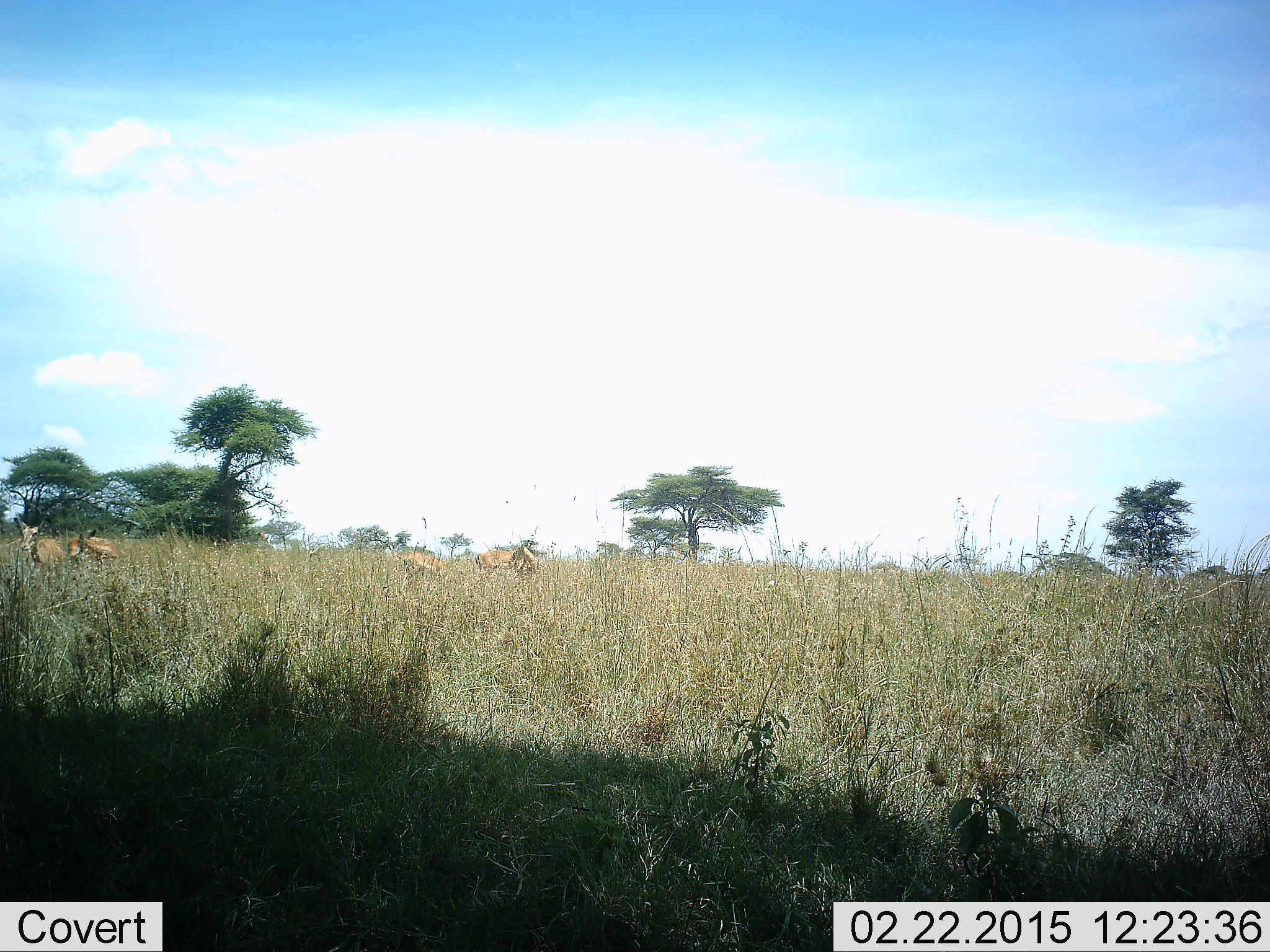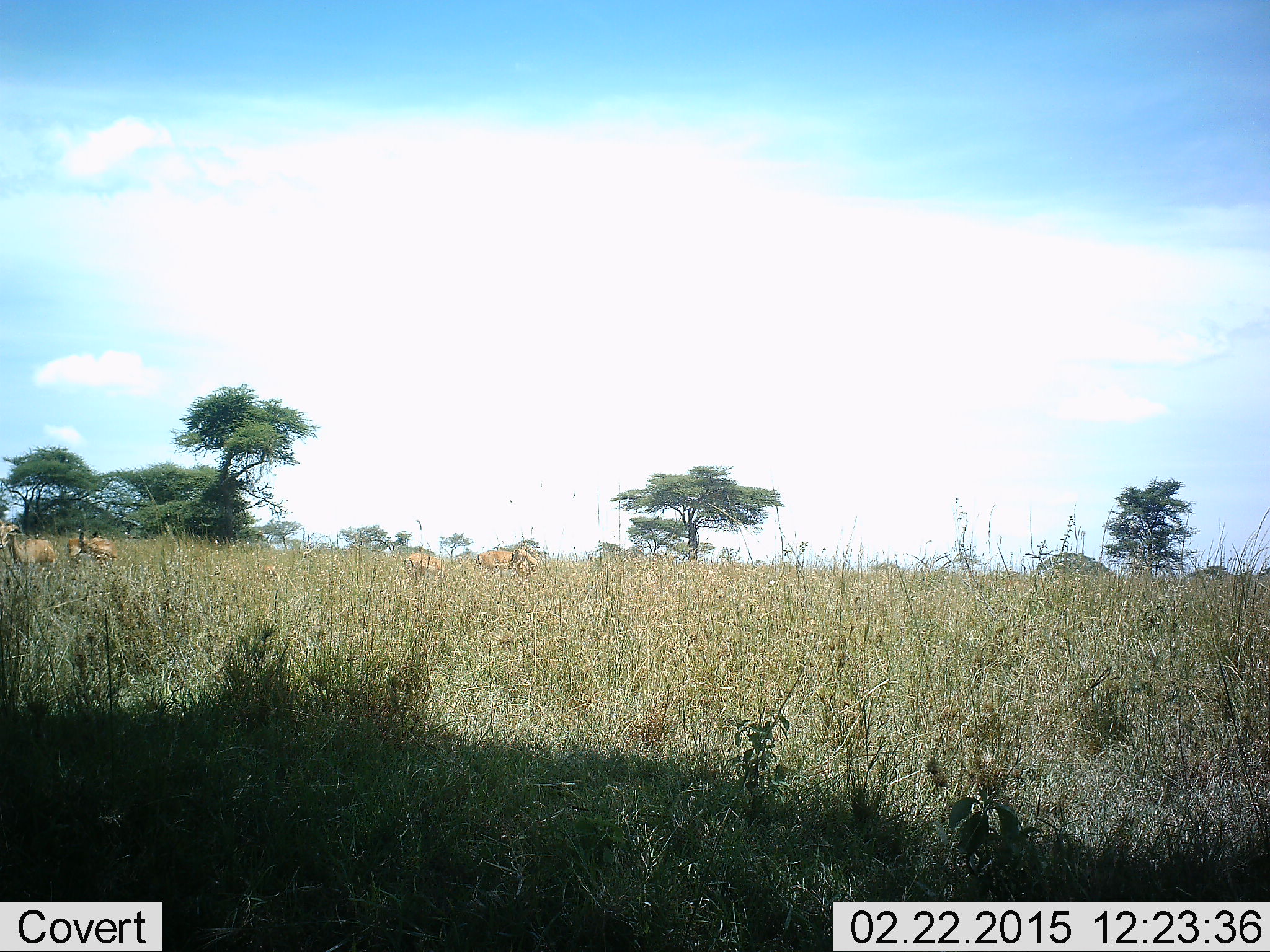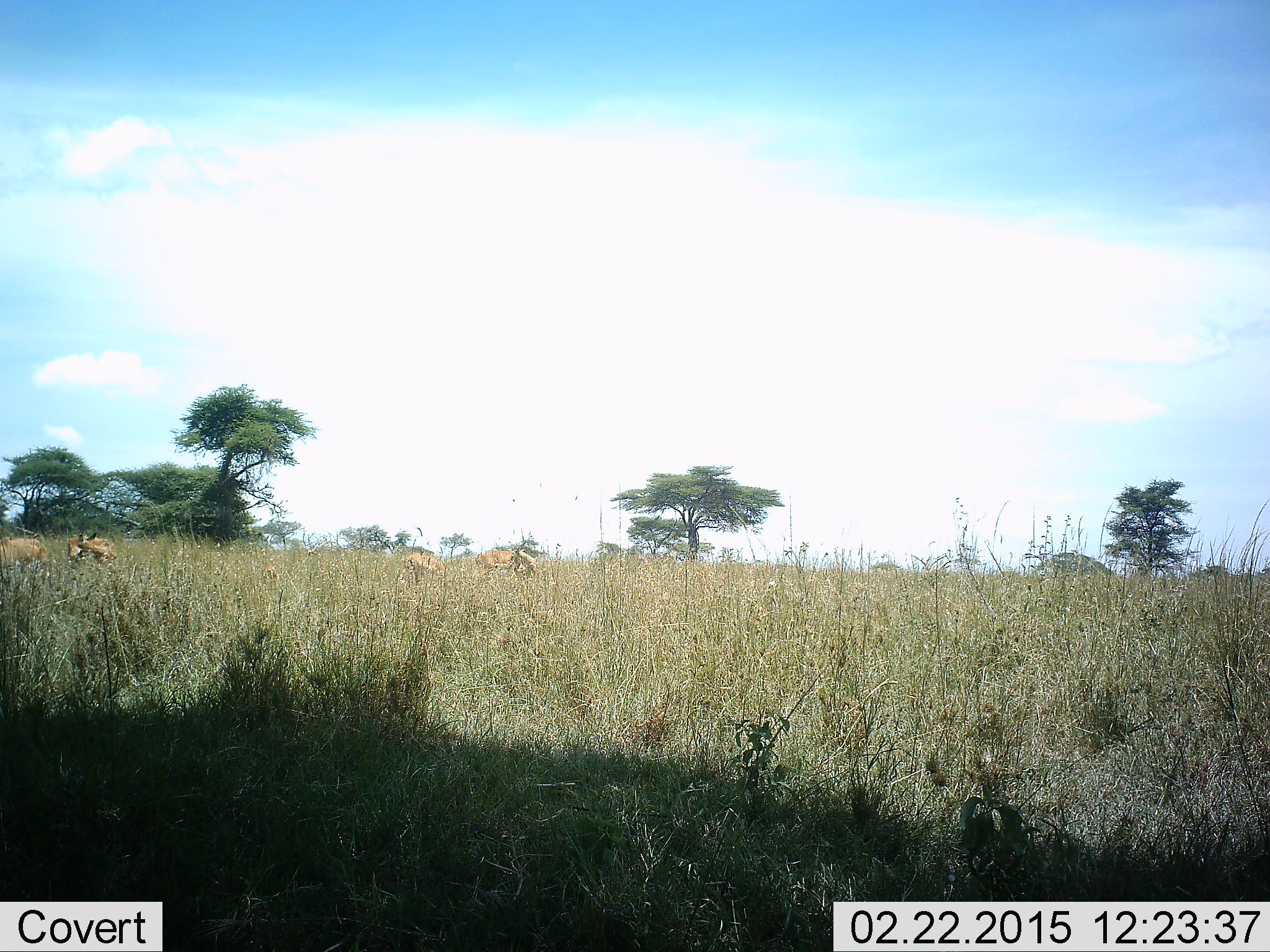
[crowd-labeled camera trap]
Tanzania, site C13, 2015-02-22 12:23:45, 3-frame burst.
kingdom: Animalia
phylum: Chordata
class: Mammalia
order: Artiodactyla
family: Bovidae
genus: Aepyceros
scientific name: Aepyceros melampus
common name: impala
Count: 4.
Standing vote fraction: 88%.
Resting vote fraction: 0%.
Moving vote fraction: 75%.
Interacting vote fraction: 0%.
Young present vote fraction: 0%.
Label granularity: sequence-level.